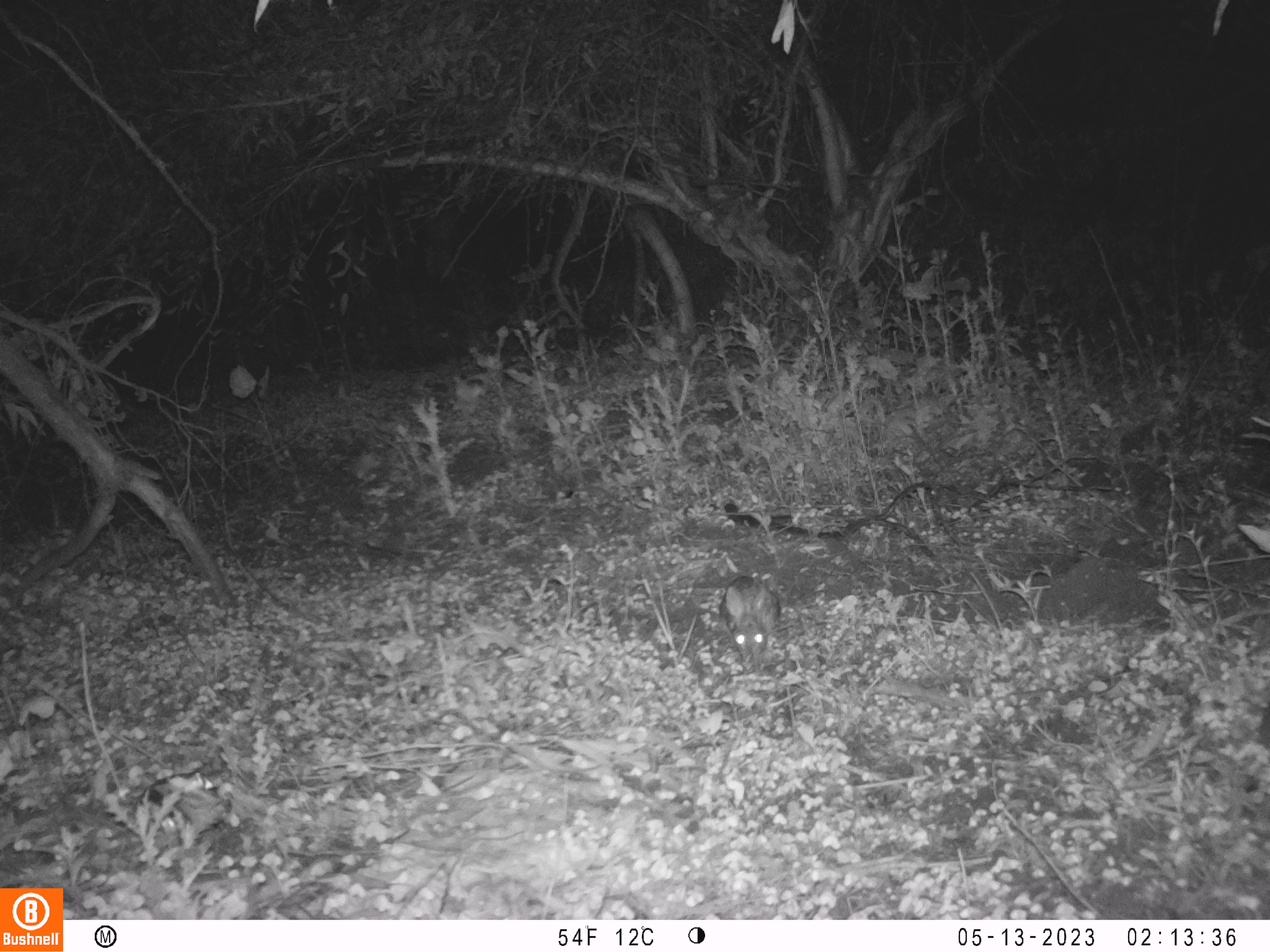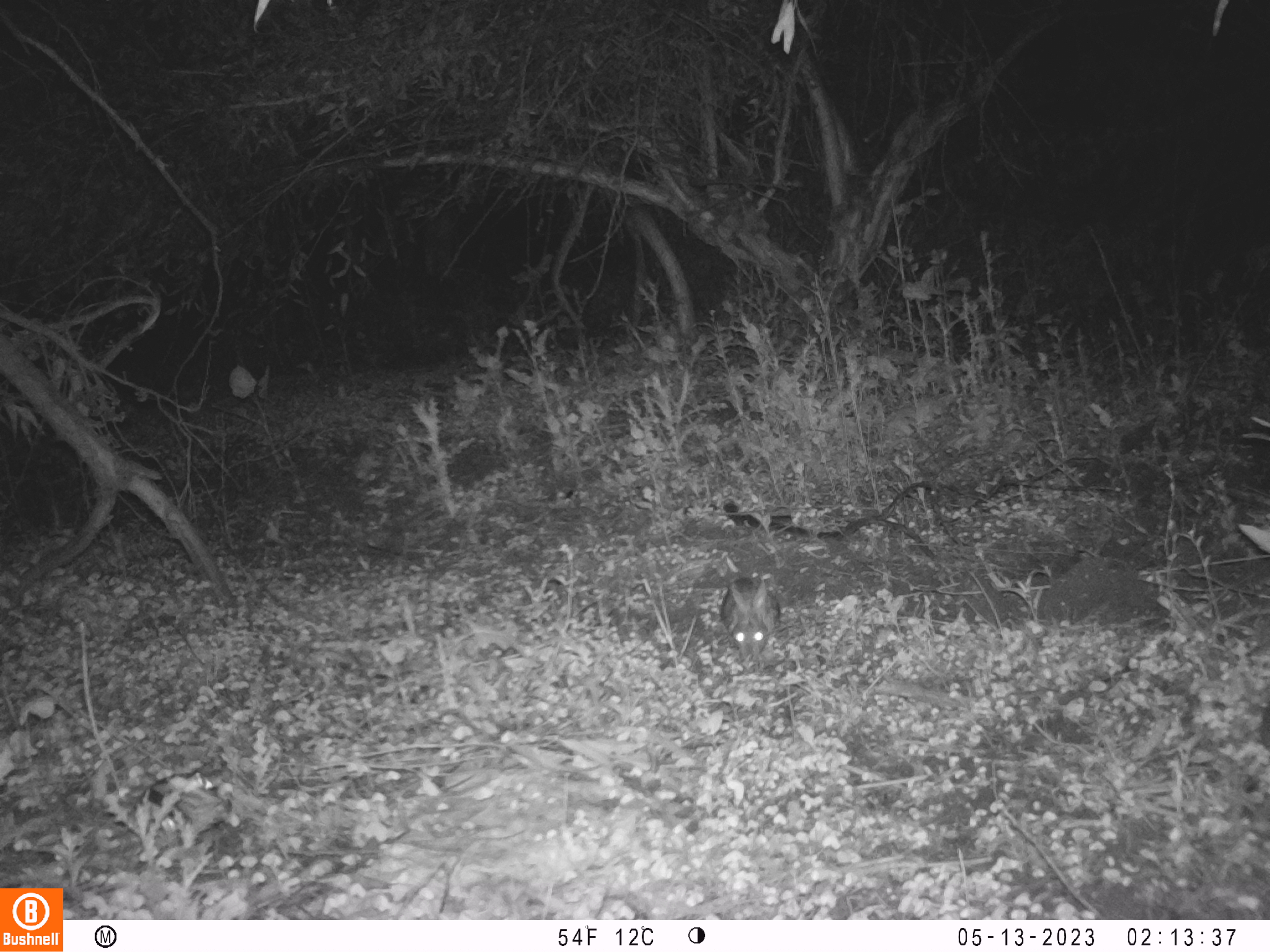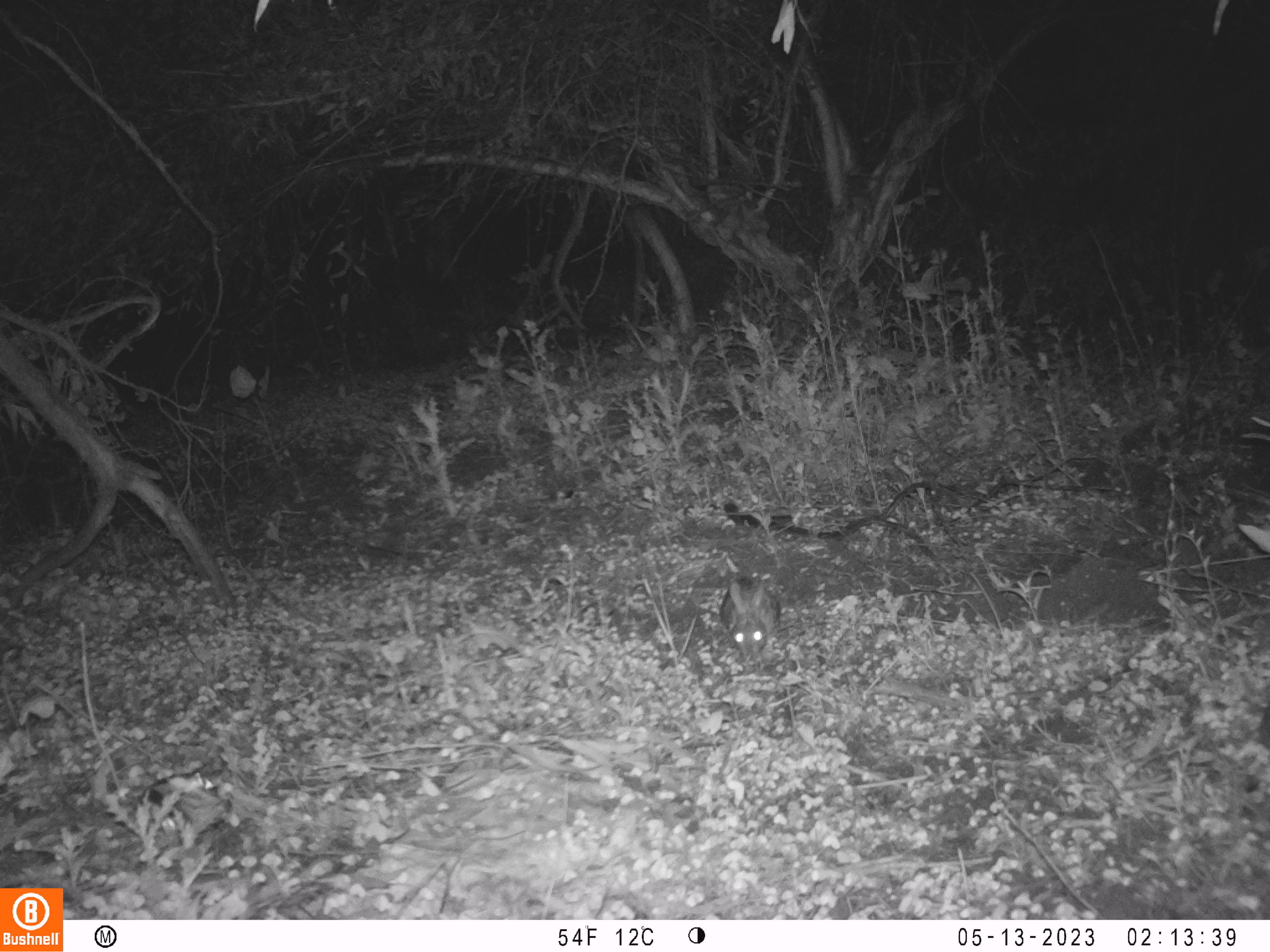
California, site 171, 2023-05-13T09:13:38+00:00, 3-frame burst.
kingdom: Animalia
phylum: Chordata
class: Mammalia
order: Lagomorpha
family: Leporidae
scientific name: Leporidae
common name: rabbit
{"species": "rabbit (Leporidae)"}